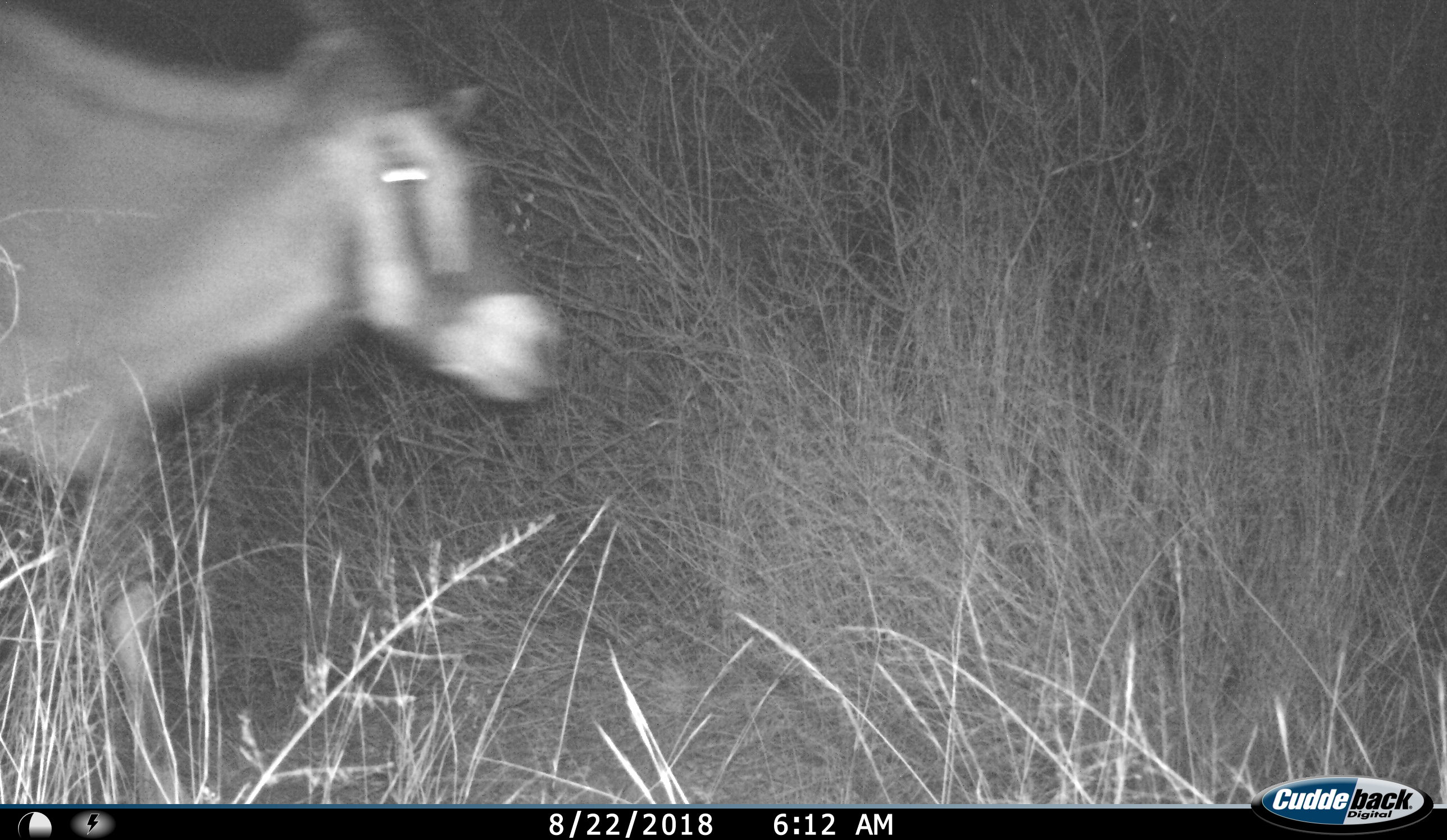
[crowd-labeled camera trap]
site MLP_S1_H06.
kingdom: Animalia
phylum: Chordata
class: Mammalia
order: Artiodactyla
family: Bovidae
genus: Oryx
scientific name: Oryx gazella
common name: gemsbok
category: oryx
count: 1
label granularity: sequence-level